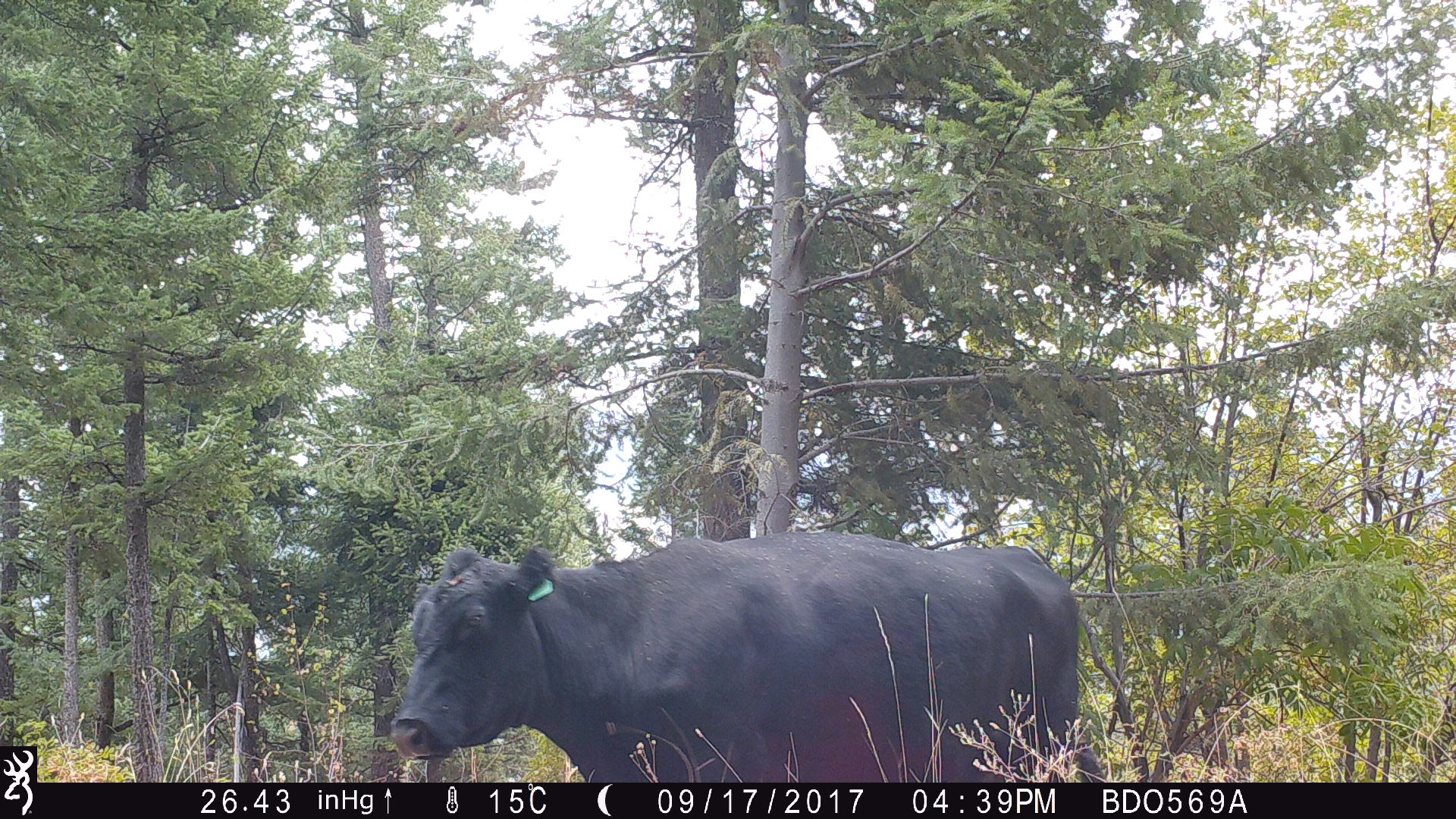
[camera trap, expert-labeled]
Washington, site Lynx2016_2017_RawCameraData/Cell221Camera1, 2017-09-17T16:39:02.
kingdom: Animalia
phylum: Chordata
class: Mammalia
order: Artiodactyla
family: Bovidae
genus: Bos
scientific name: Bos taurus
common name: domestic cattle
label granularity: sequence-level